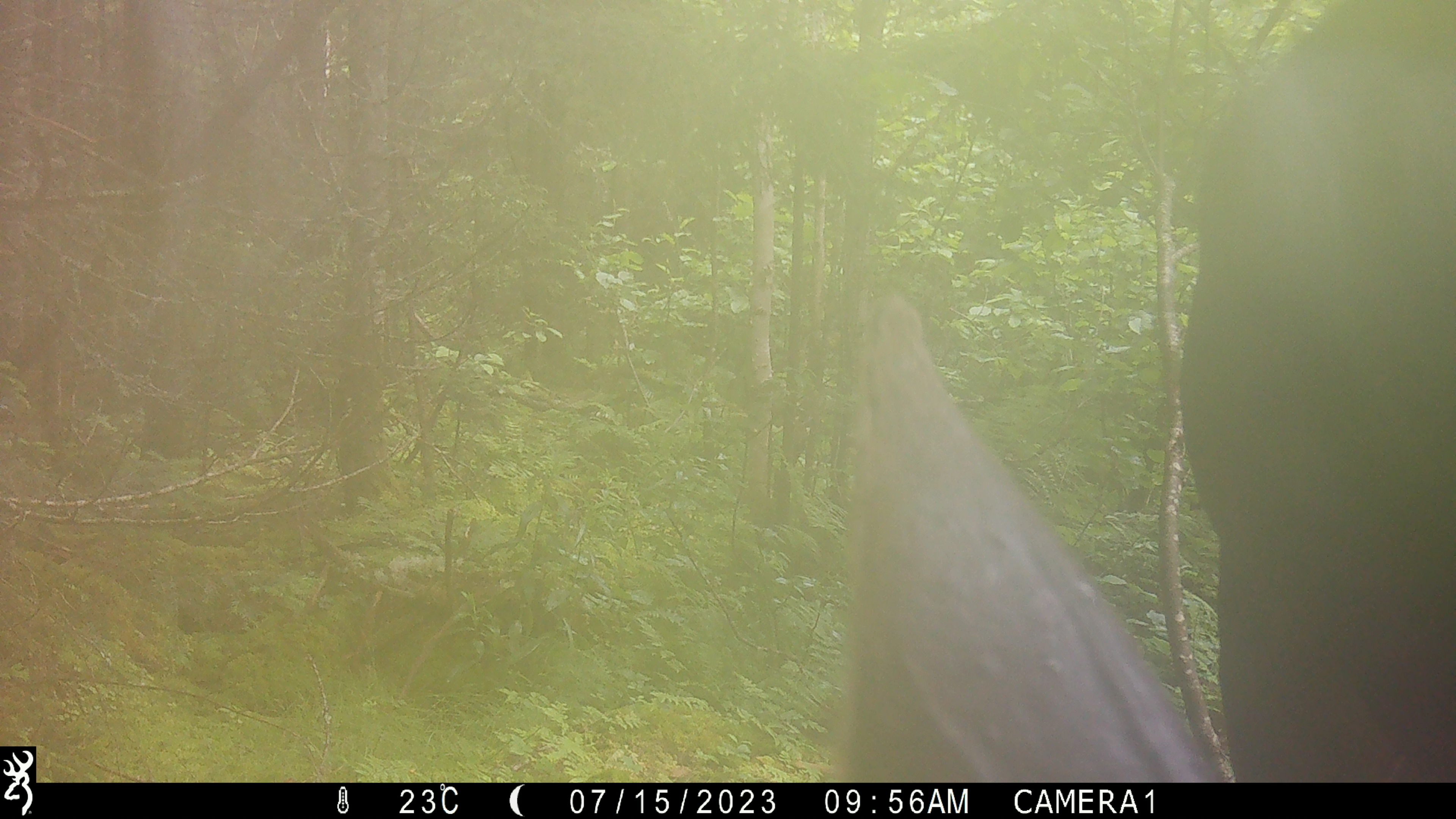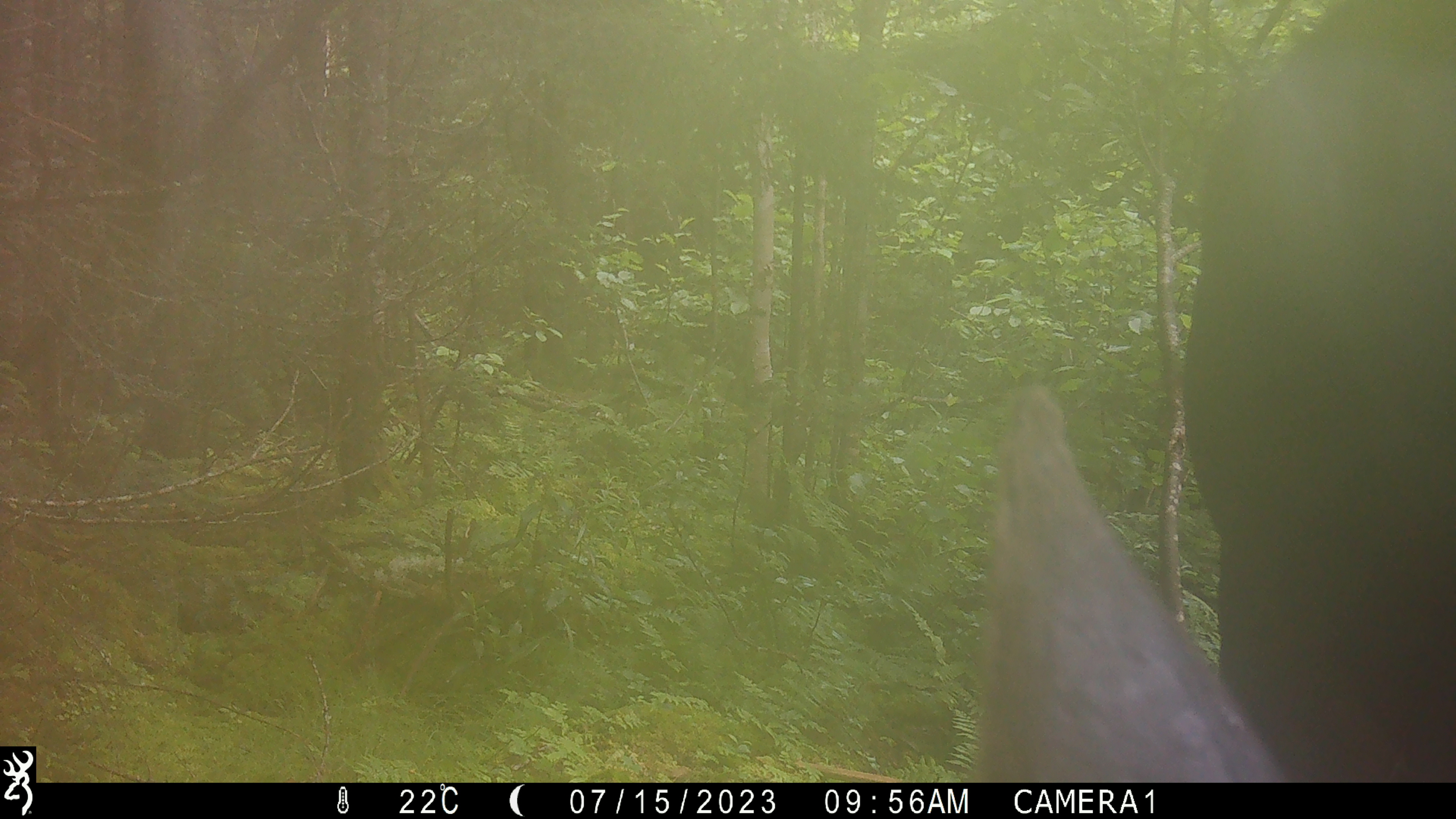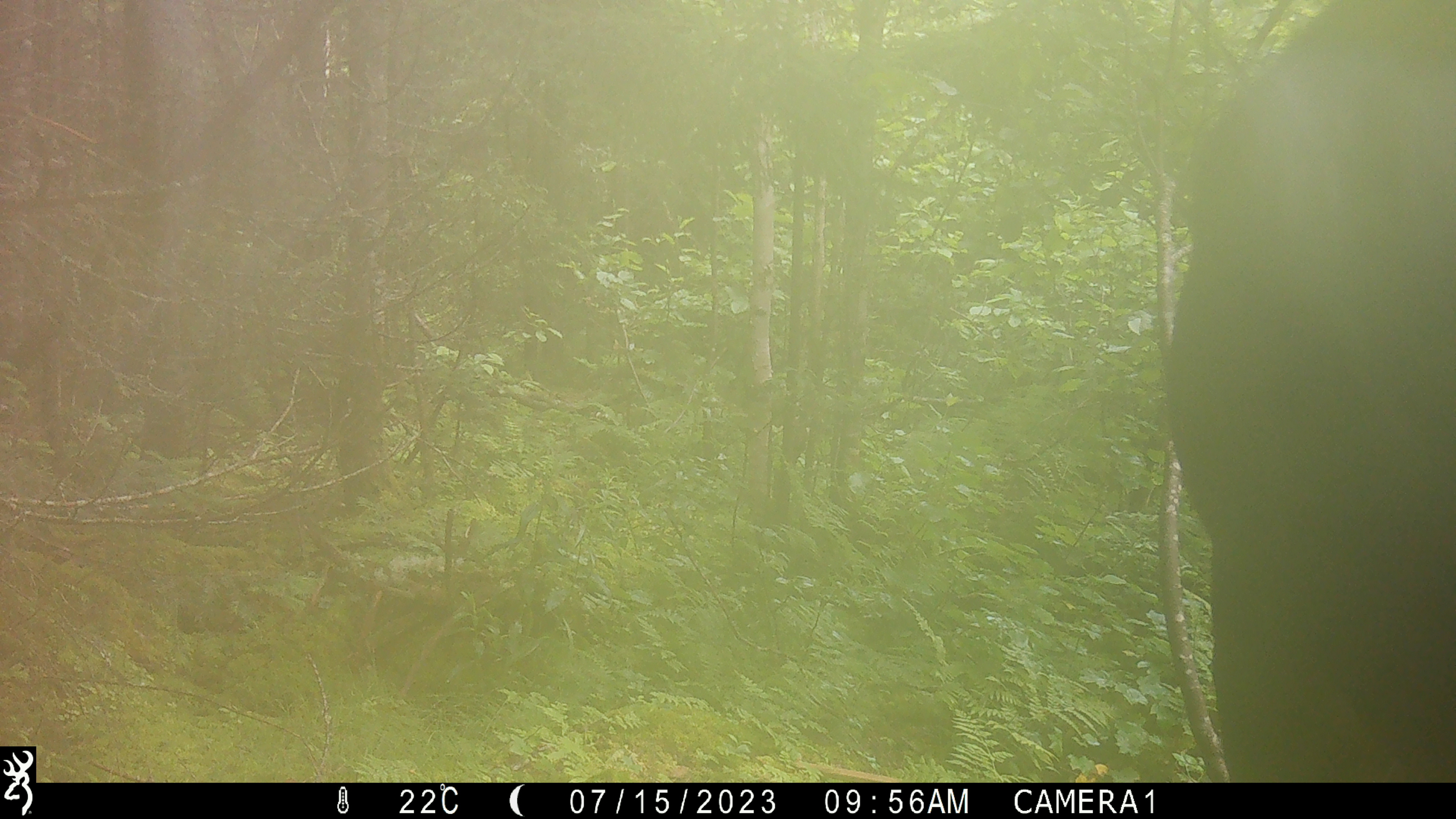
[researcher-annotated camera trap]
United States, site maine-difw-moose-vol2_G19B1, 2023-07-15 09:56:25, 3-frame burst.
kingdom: Animalia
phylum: Chordata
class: Mammalia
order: Artiodactyla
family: Cervidae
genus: Alces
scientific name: Alces alces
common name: moose